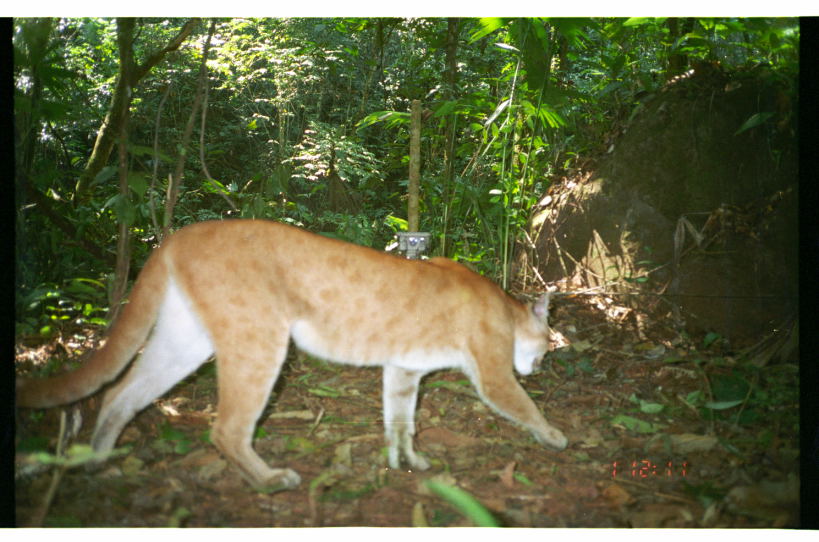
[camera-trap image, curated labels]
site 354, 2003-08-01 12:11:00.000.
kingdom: Animalia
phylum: Chordata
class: Mammalia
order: Carnivora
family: Felidae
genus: Puma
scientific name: Puma concolor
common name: mountain lion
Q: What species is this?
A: Puma concolor (mountain lion).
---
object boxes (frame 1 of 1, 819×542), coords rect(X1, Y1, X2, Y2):
puma concolor: rect(14, 213, 572, 493)